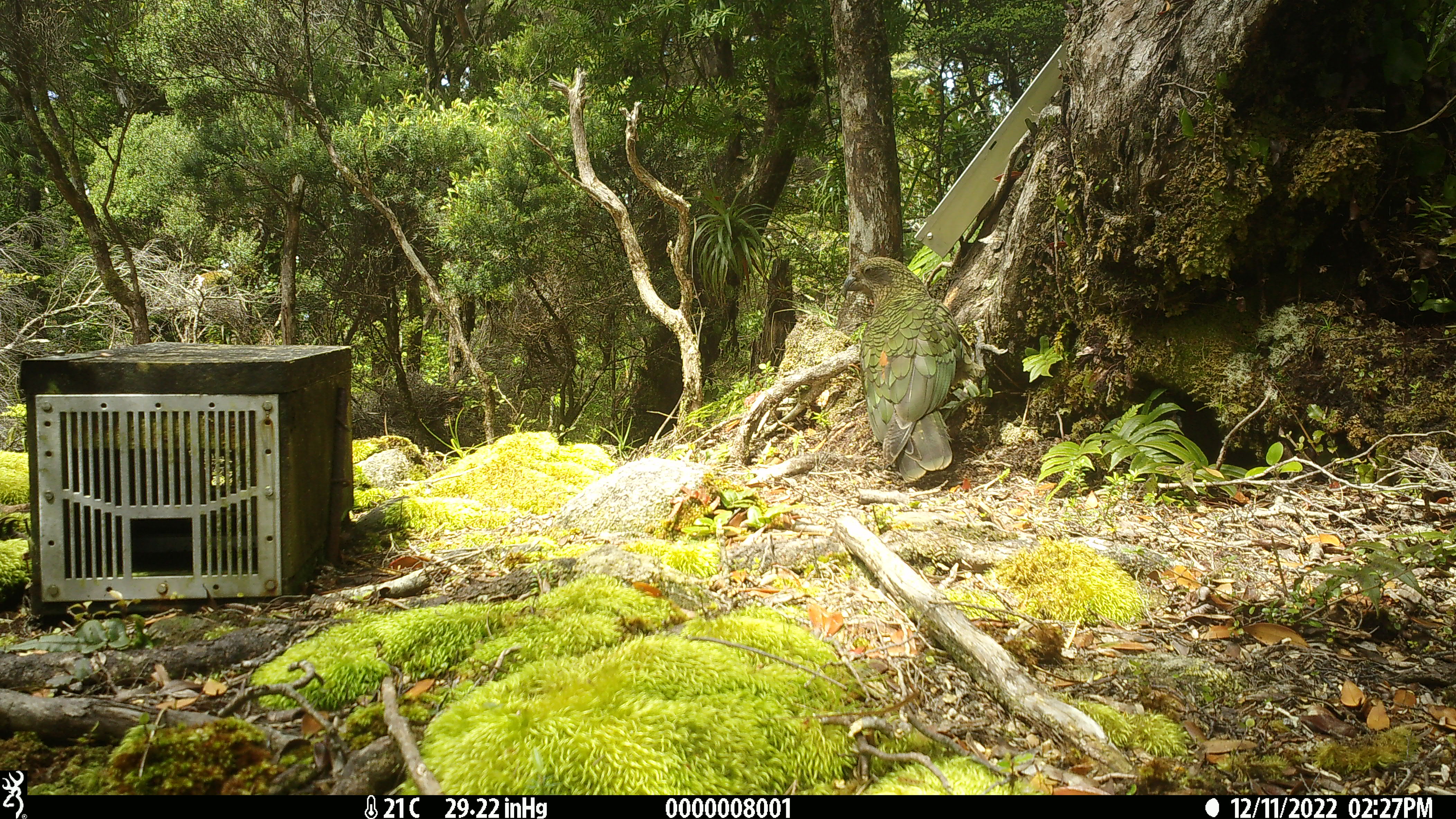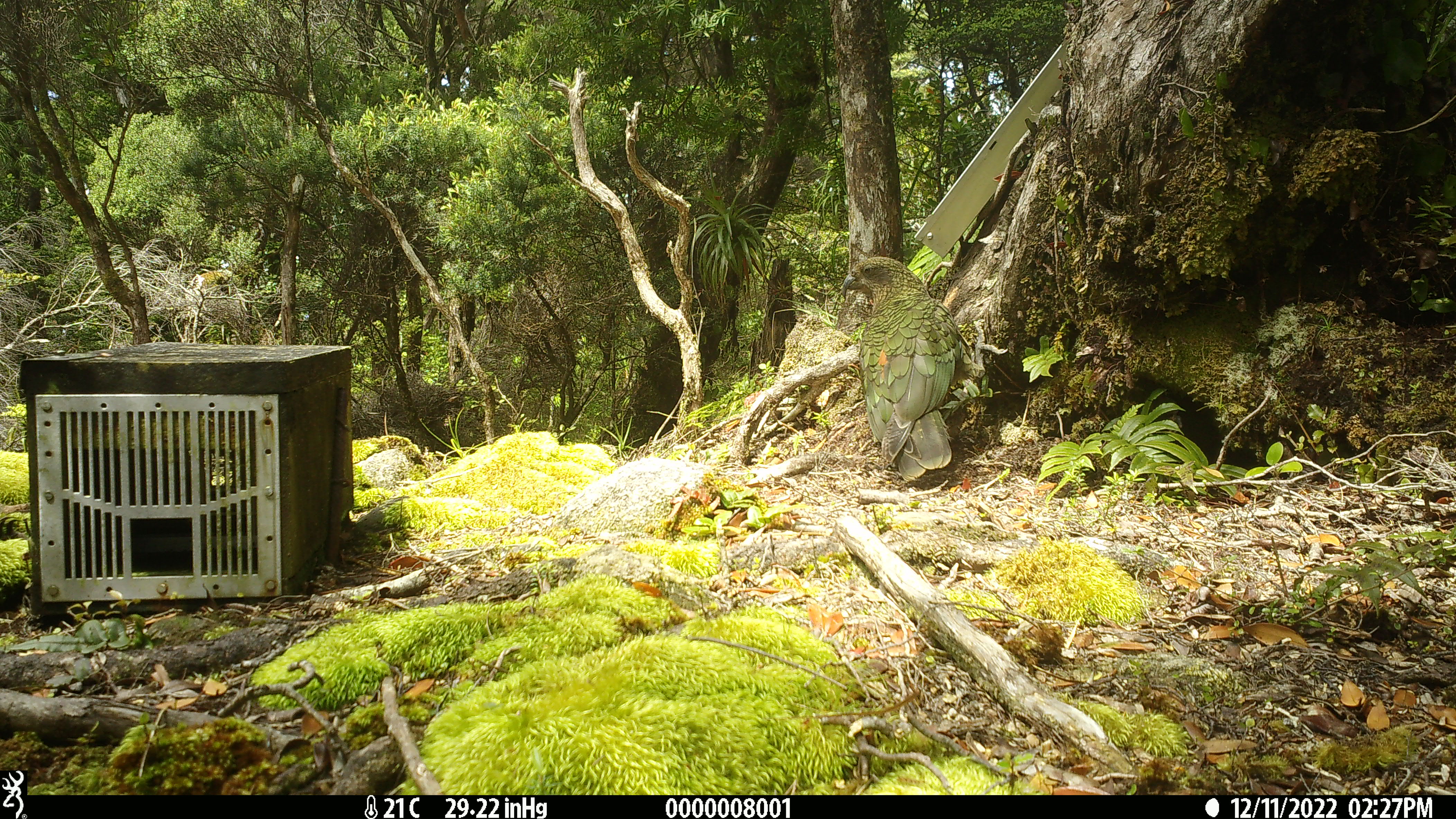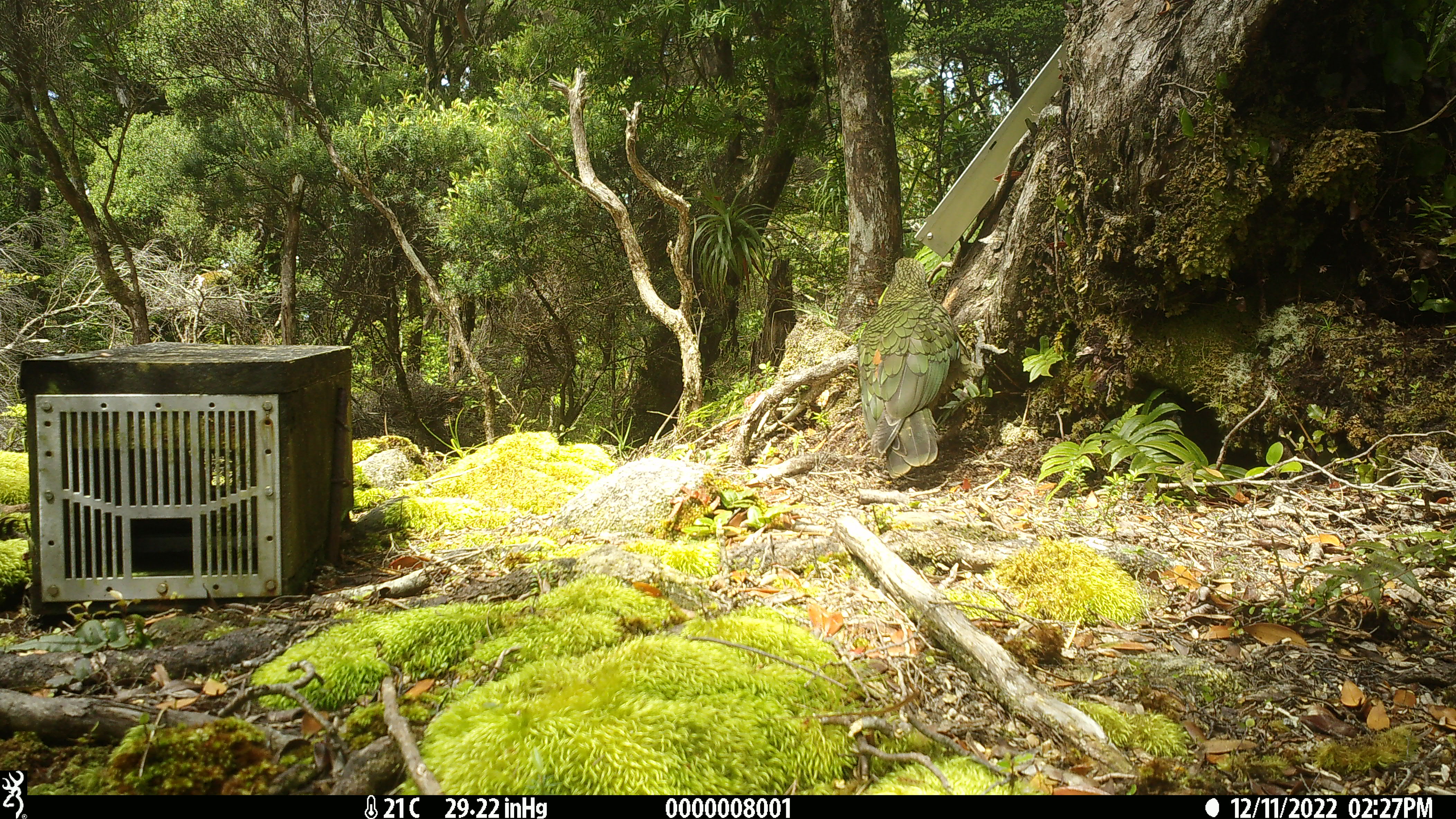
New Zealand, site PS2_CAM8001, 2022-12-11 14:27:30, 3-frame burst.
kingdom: Animalia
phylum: Chordata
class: Aves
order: Psittaciformes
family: Strigopidae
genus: Nestor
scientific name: Nestor notabilis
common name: kea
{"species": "kea (Nestor notabilis)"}